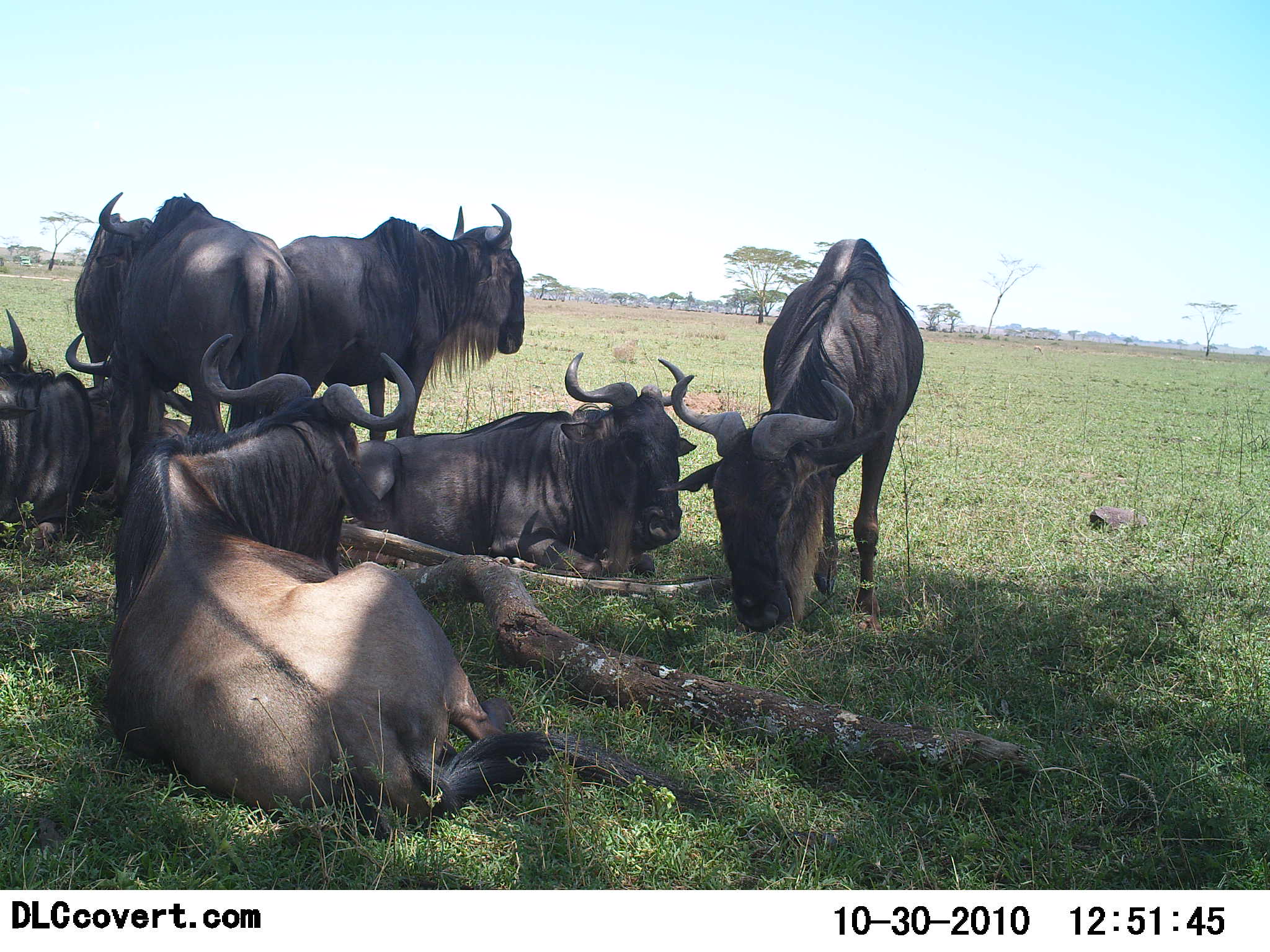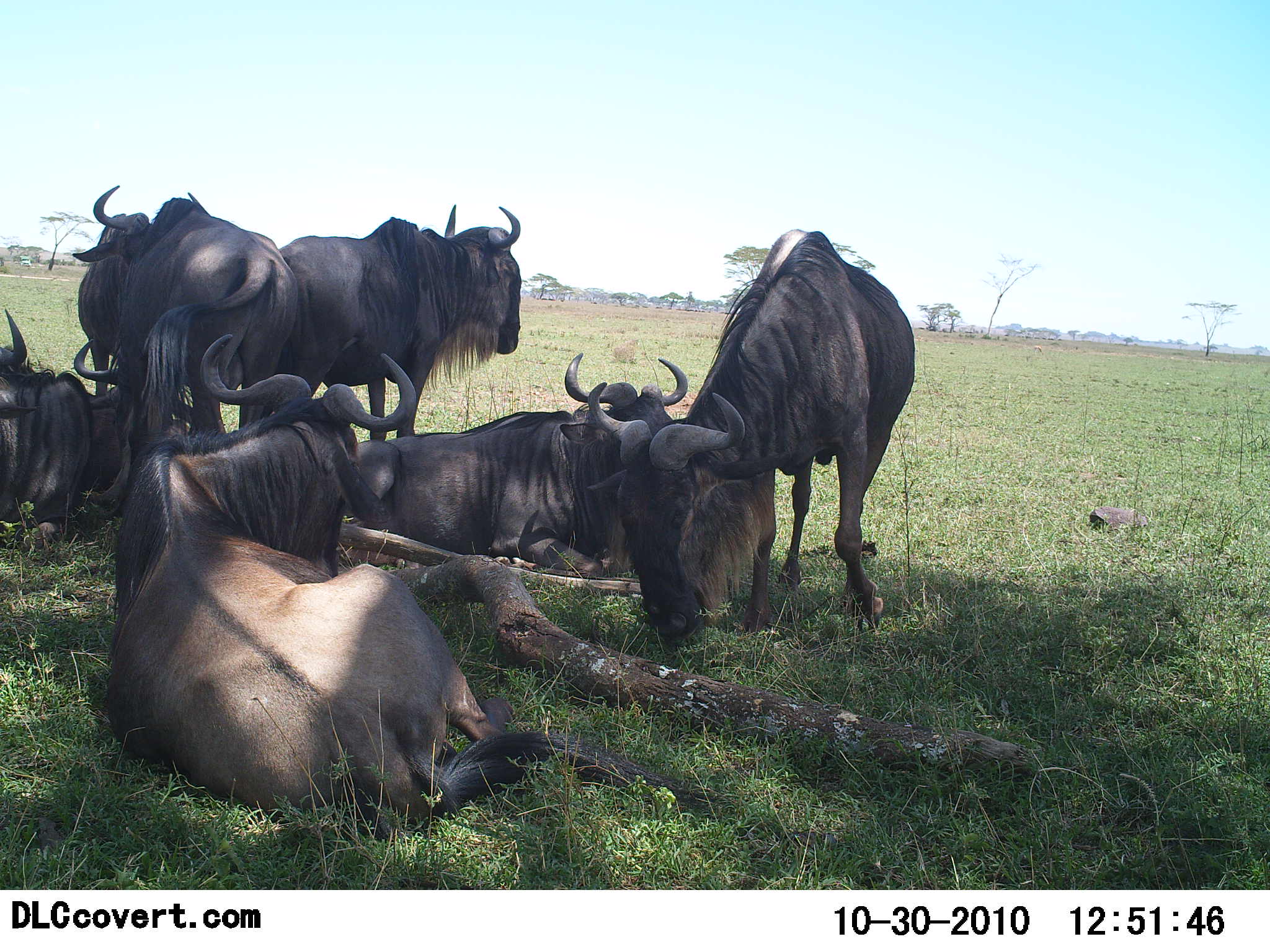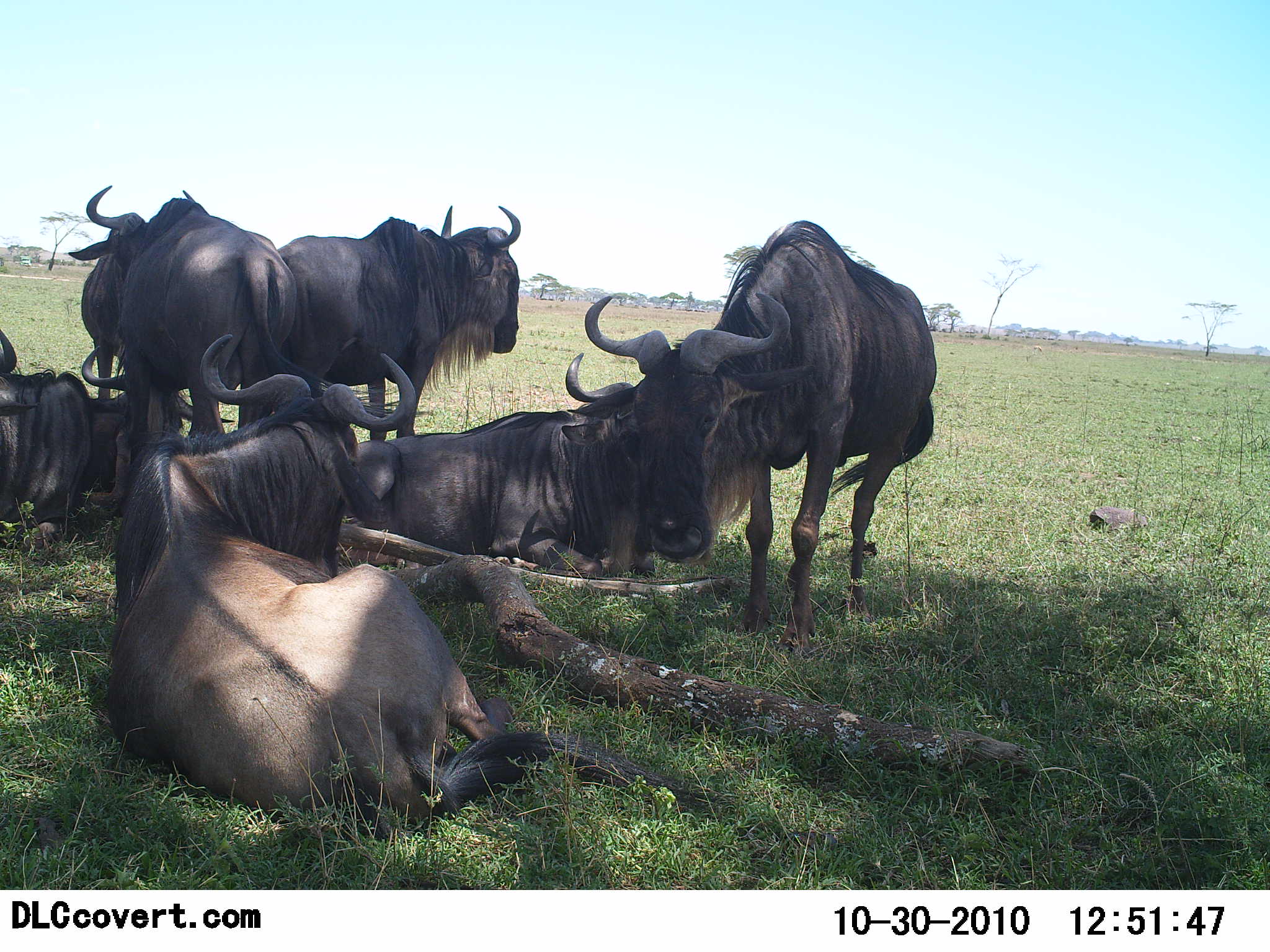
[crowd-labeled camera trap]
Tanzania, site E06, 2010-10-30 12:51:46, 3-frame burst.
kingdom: Animalia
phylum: Chordata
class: Mammalia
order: Artiodactyla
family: Bovidae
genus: Connochaetes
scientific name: Connochaetes taurinus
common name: blue wildebeest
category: wildebeest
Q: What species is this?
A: Wildebeest (blue wildebeest) (Connochaetes taurinus).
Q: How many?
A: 7.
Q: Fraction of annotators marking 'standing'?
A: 67%.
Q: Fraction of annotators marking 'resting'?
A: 100%.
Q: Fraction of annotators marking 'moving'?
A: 8%.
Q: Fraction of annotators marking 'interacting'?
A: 17%.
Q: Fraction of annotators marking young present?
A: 0%.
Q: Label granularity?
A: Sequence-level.